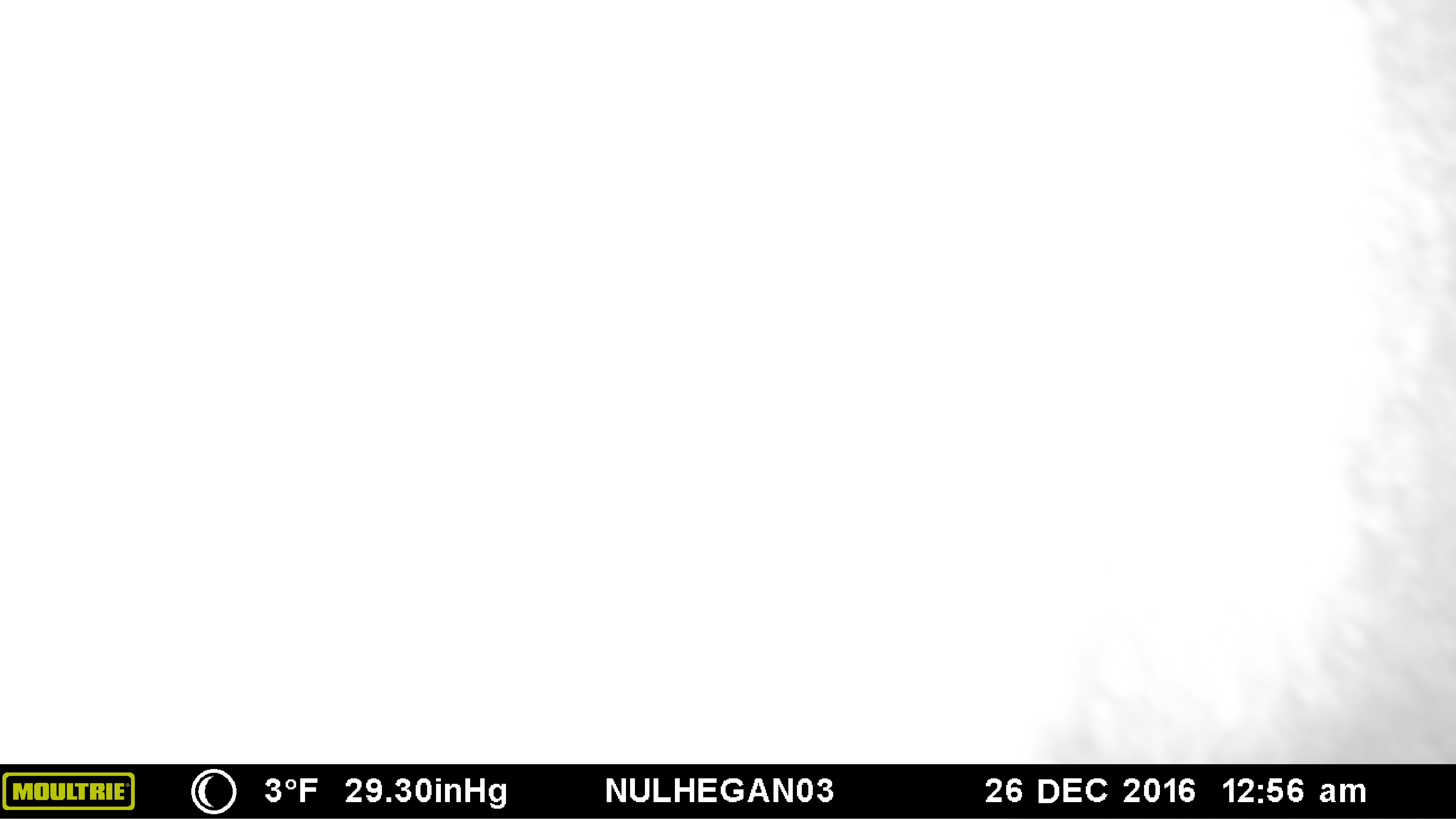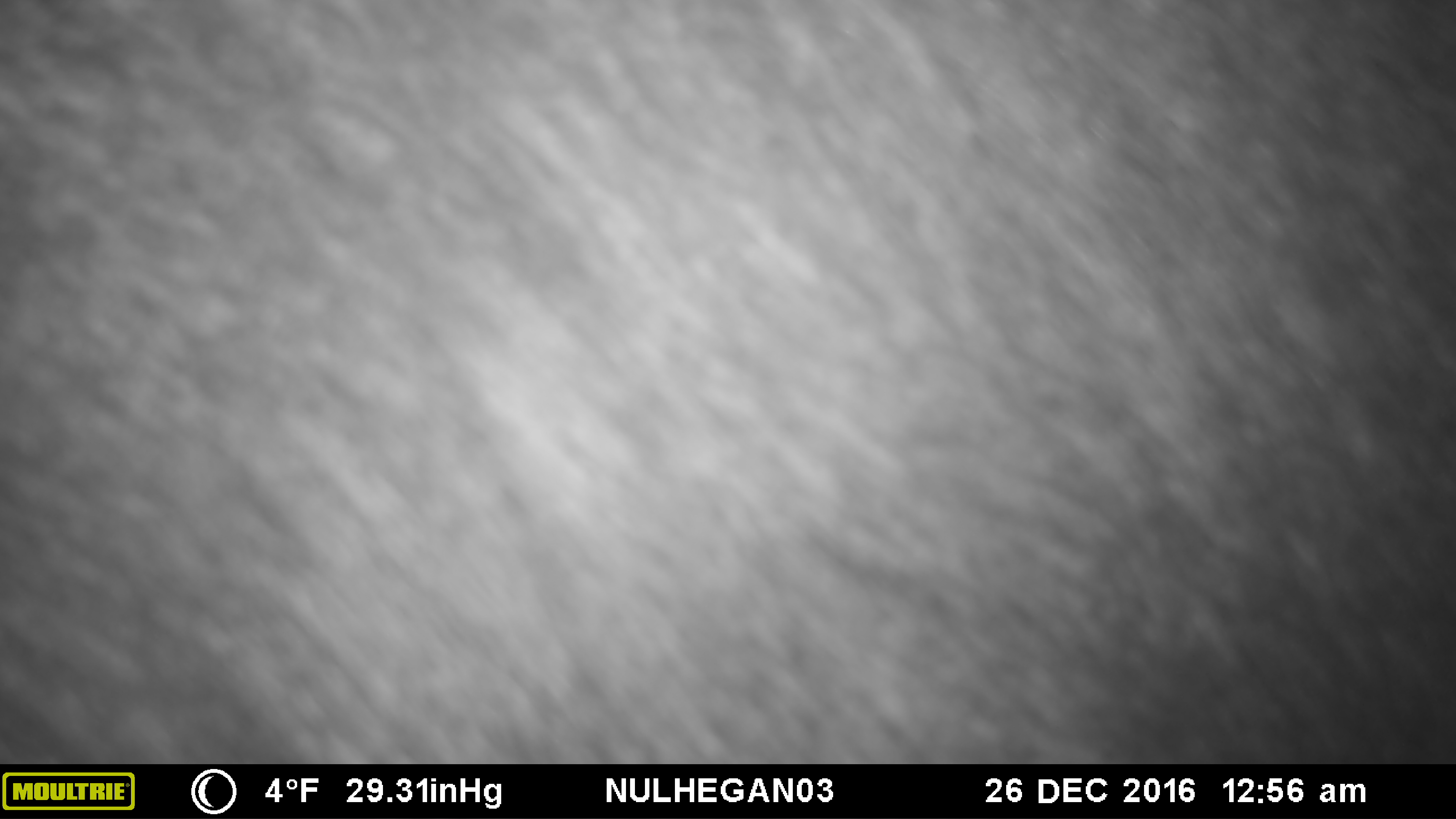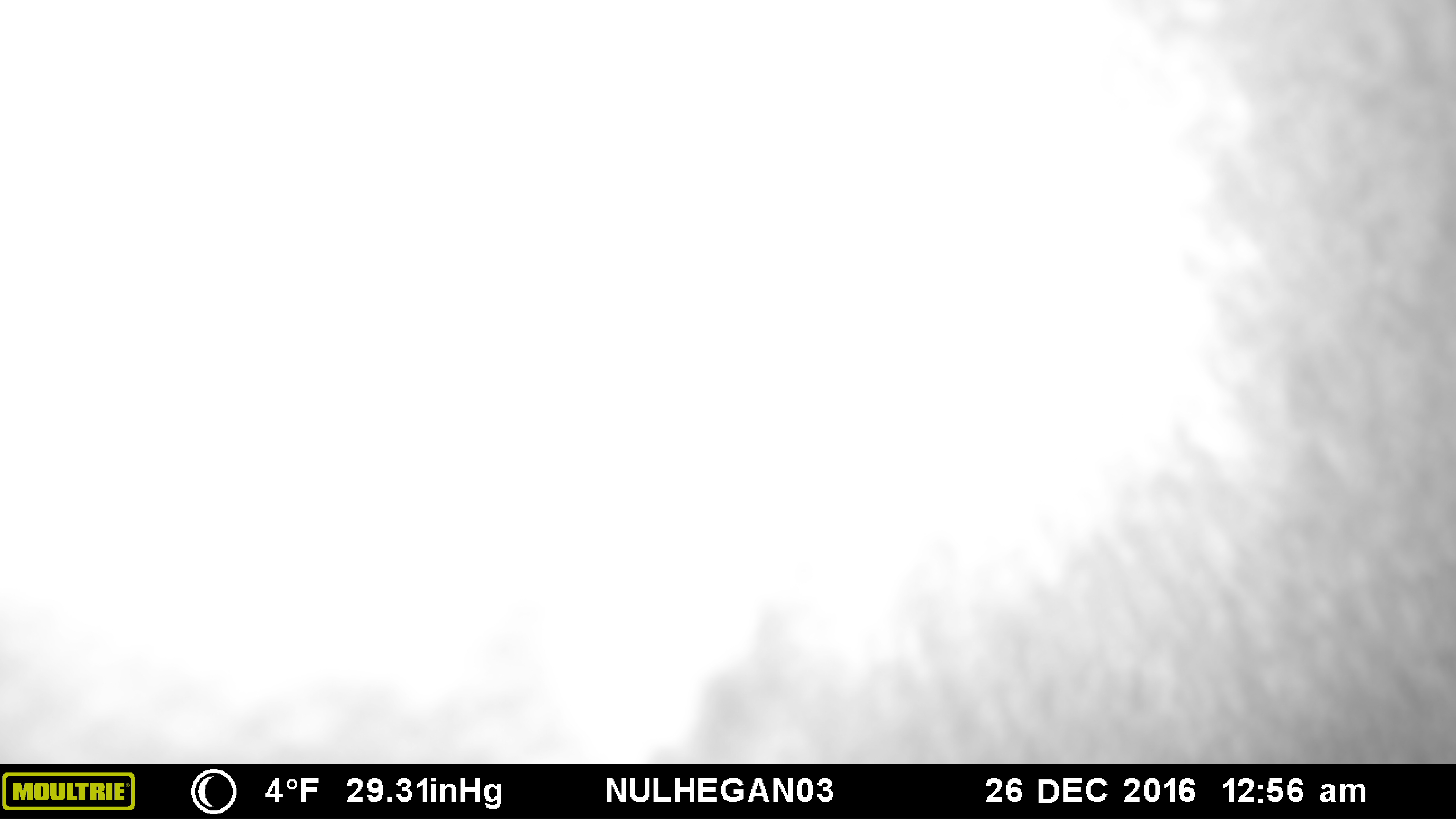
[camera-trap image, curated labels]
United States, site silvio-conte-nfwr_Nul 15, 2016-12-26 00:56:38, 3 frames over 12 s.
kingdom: Animalia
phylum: Chordata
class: Mammalia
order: Artiodactyla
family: Cervidae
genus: Alces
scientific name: Alces alces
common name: moose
Moose (Alces alces).